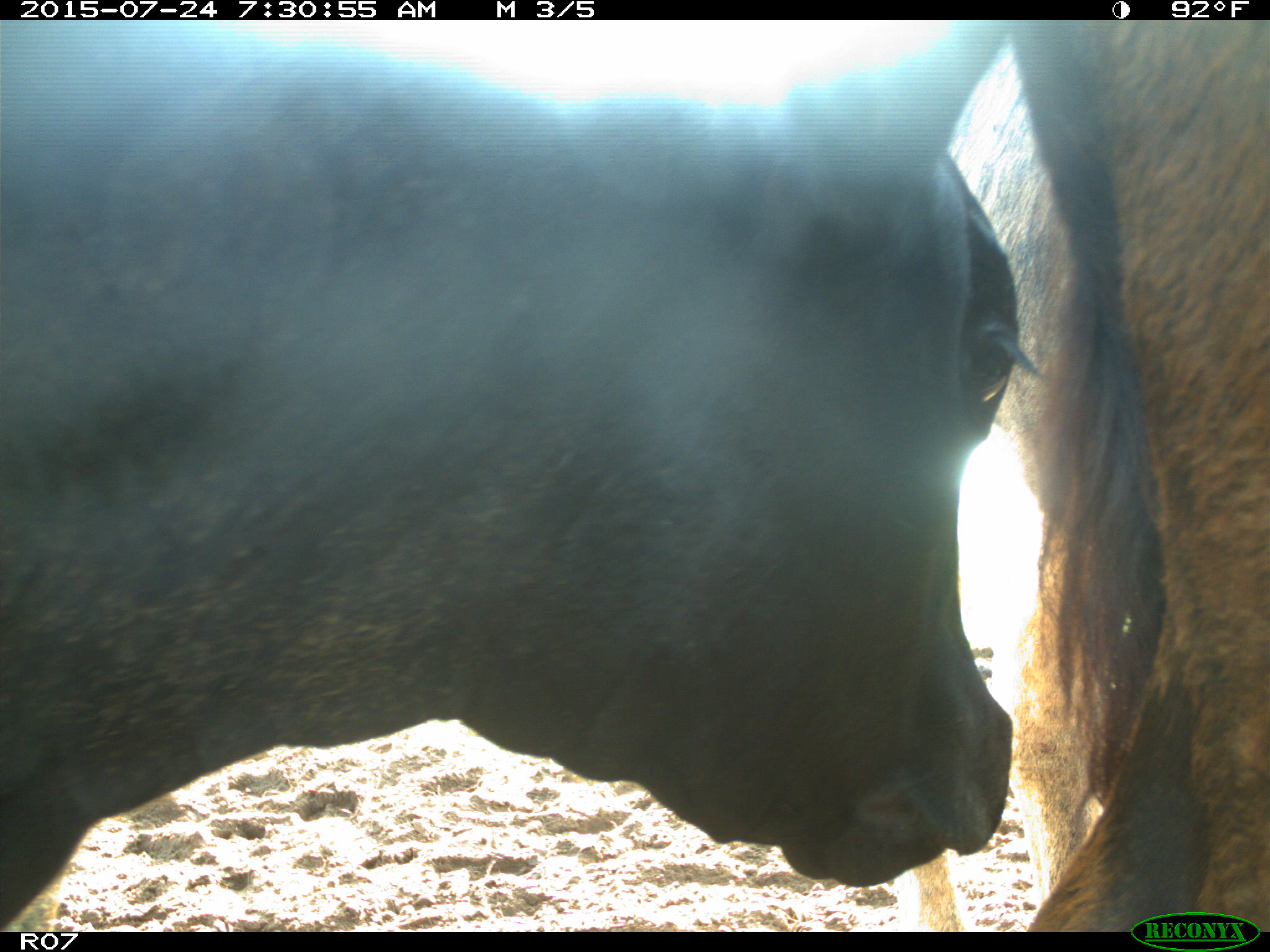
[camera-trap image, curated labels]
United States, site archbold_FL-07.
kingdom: Animalia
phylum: Chordata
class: Mammalia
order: Artiodactyla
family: Bovidae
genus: Bos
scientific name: Bos taurus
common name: domestic cow